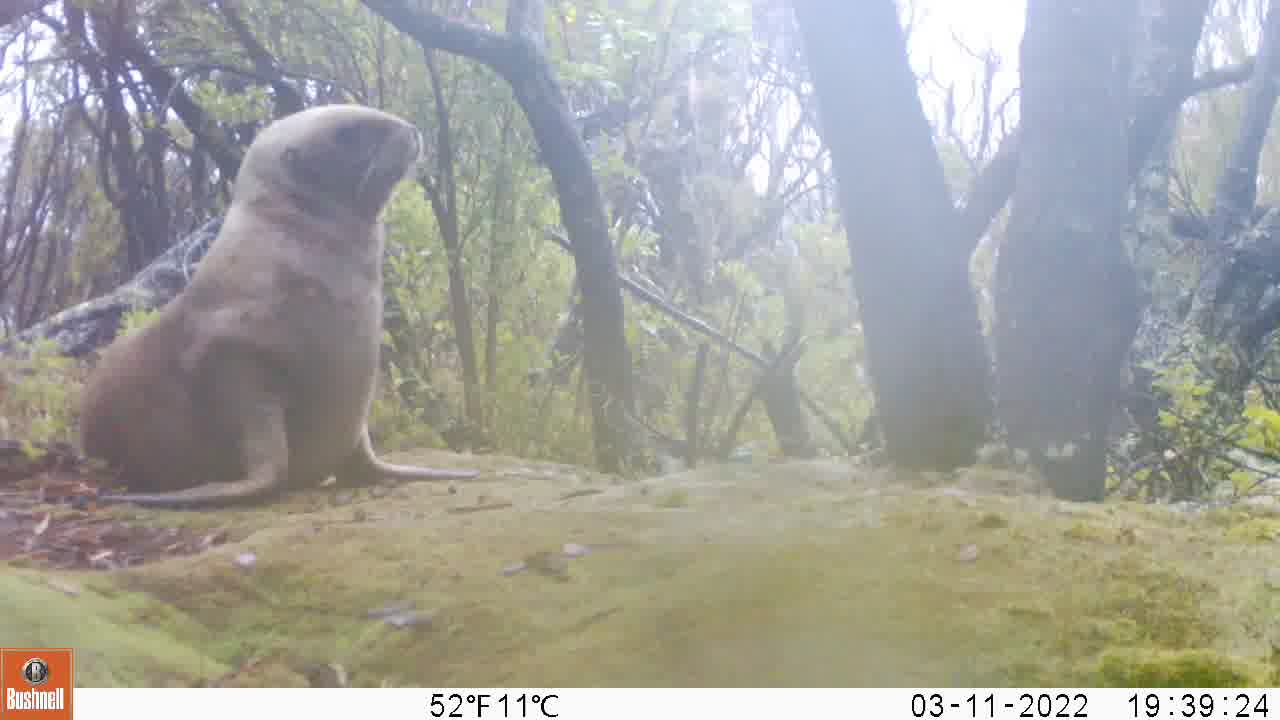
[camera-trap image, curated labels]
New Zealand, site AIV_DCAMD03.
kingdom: Animalia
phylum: Chordata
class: Mammalia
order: Carnivora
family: Otariidae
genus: Phocarctos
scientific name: Phocarctos hookeri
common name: new zealand sea lion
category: sealion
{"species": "sealion (new zealand sea lion) (Phocarctos hookeri)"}